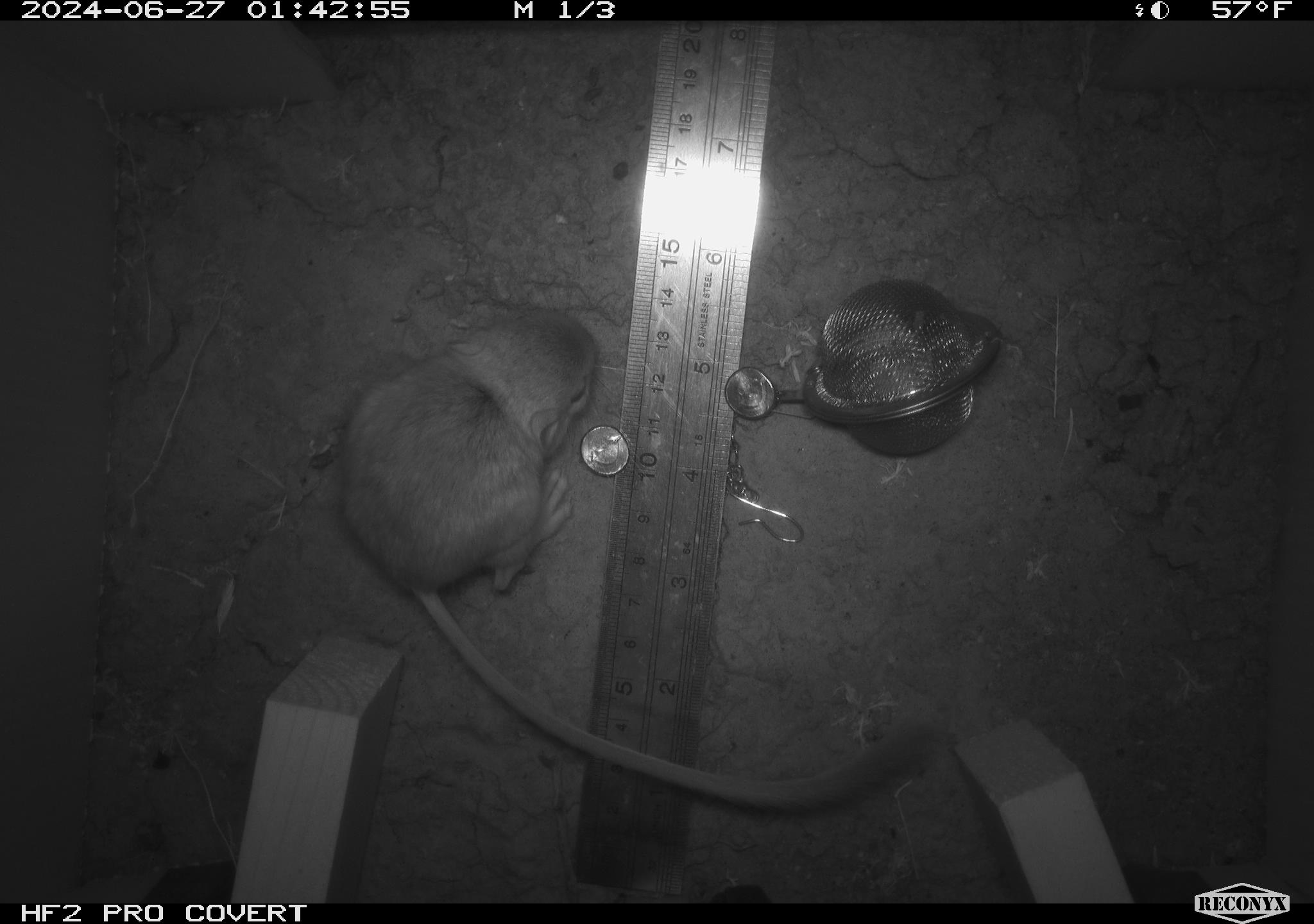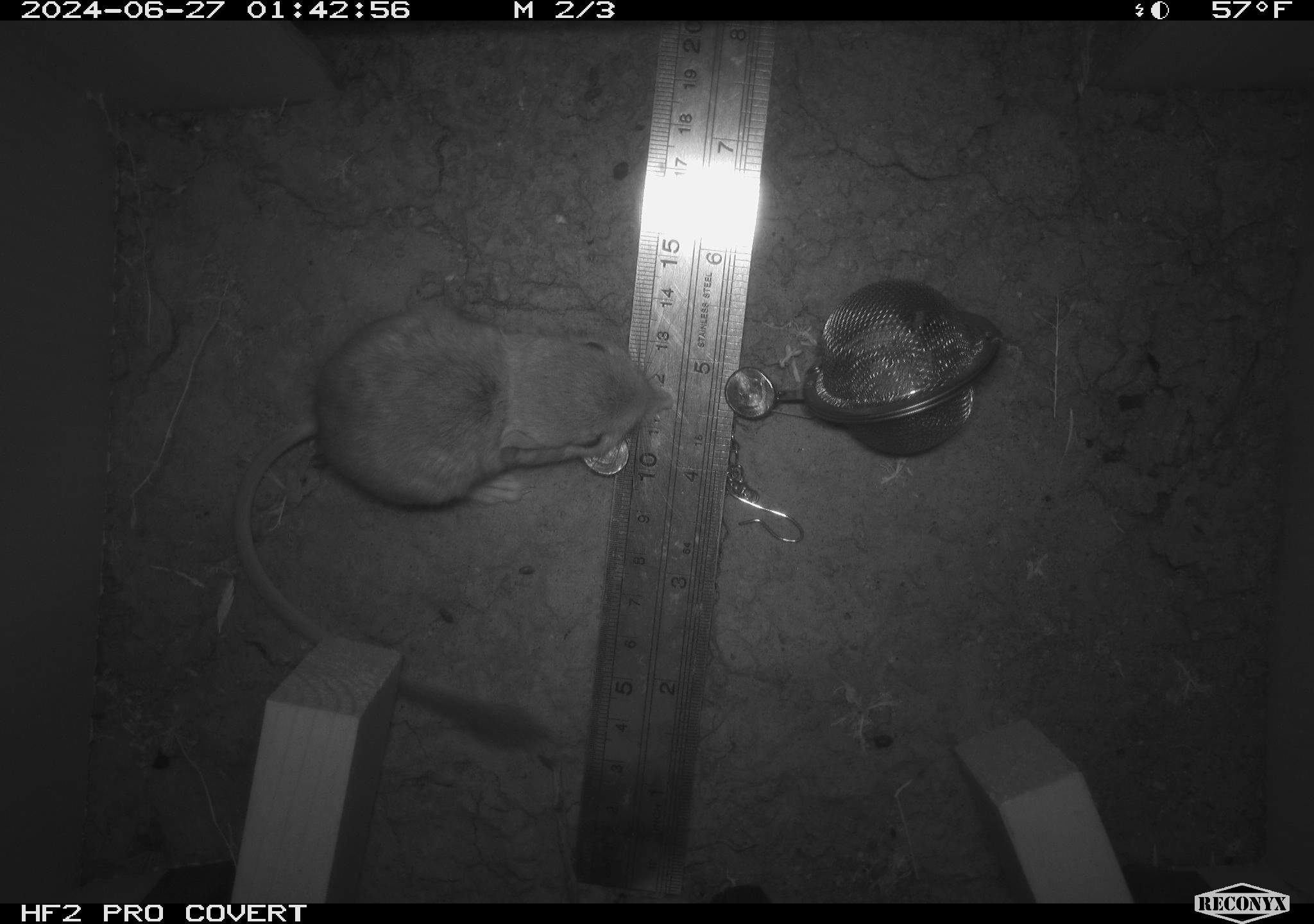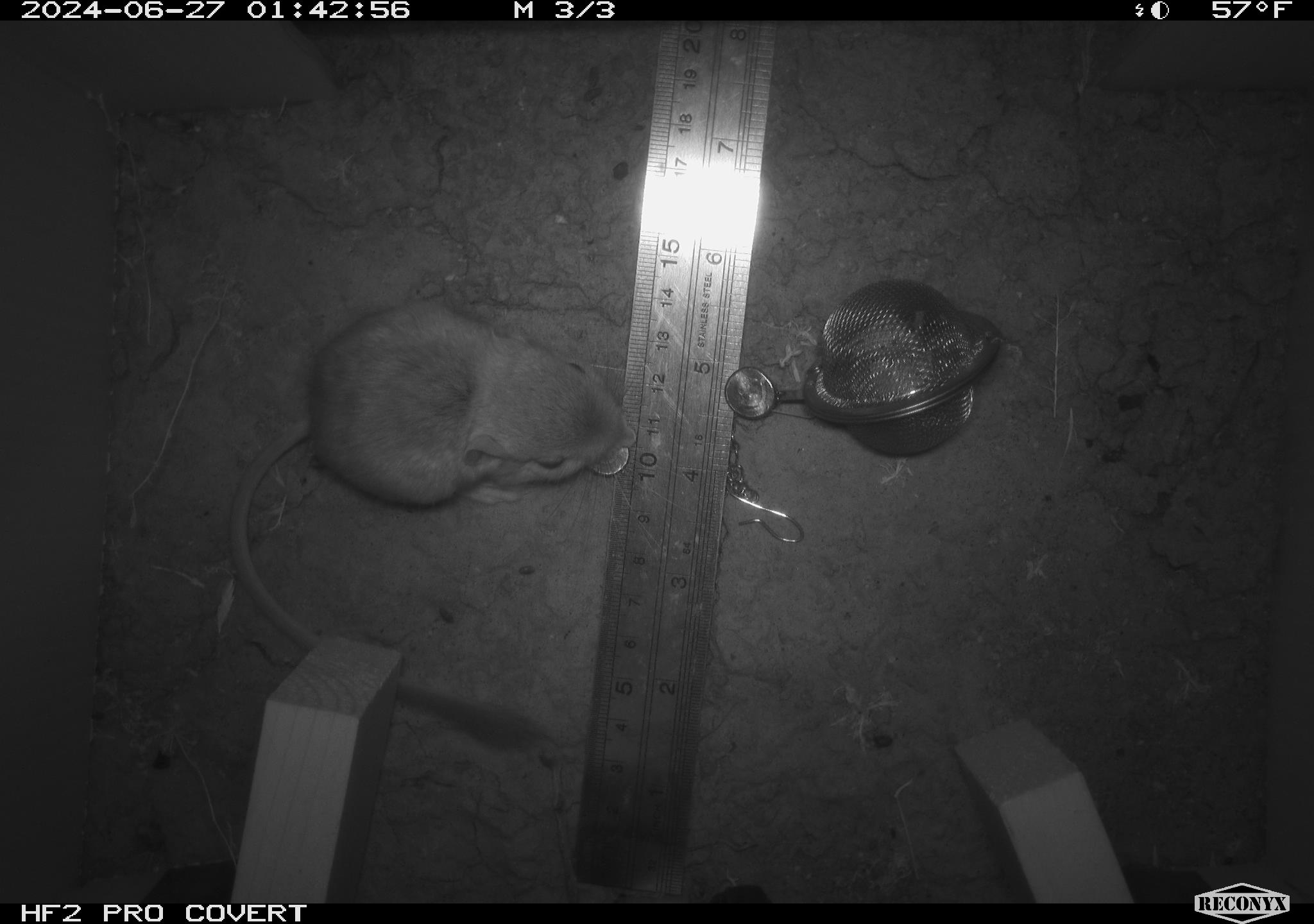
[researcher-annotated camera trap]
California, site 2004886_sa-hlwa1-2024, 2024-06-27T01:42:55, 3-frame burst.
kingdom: Animalia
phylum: Chordata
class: Mammalia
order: Rodentia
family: Heteromyidae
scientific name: Heteromyidae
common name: kangaroo rats and pocket mice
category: heteromyidae family